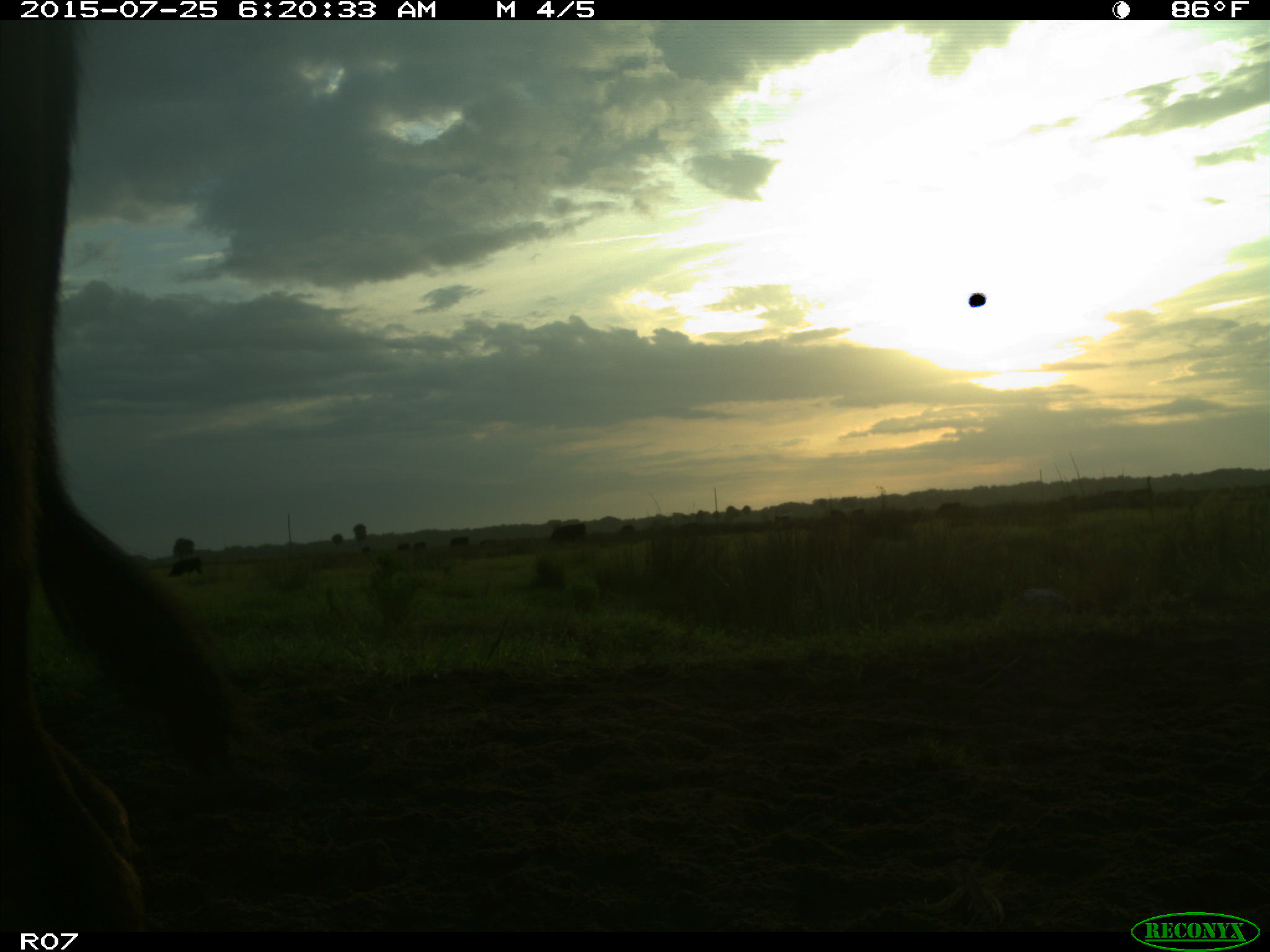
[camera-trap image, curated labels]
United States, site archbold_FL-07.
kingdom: Animalia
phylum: Chordata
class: Mammalia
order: Artiodactyla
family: Bovidae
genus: Bos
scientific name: Bos taurus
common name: domestic cow